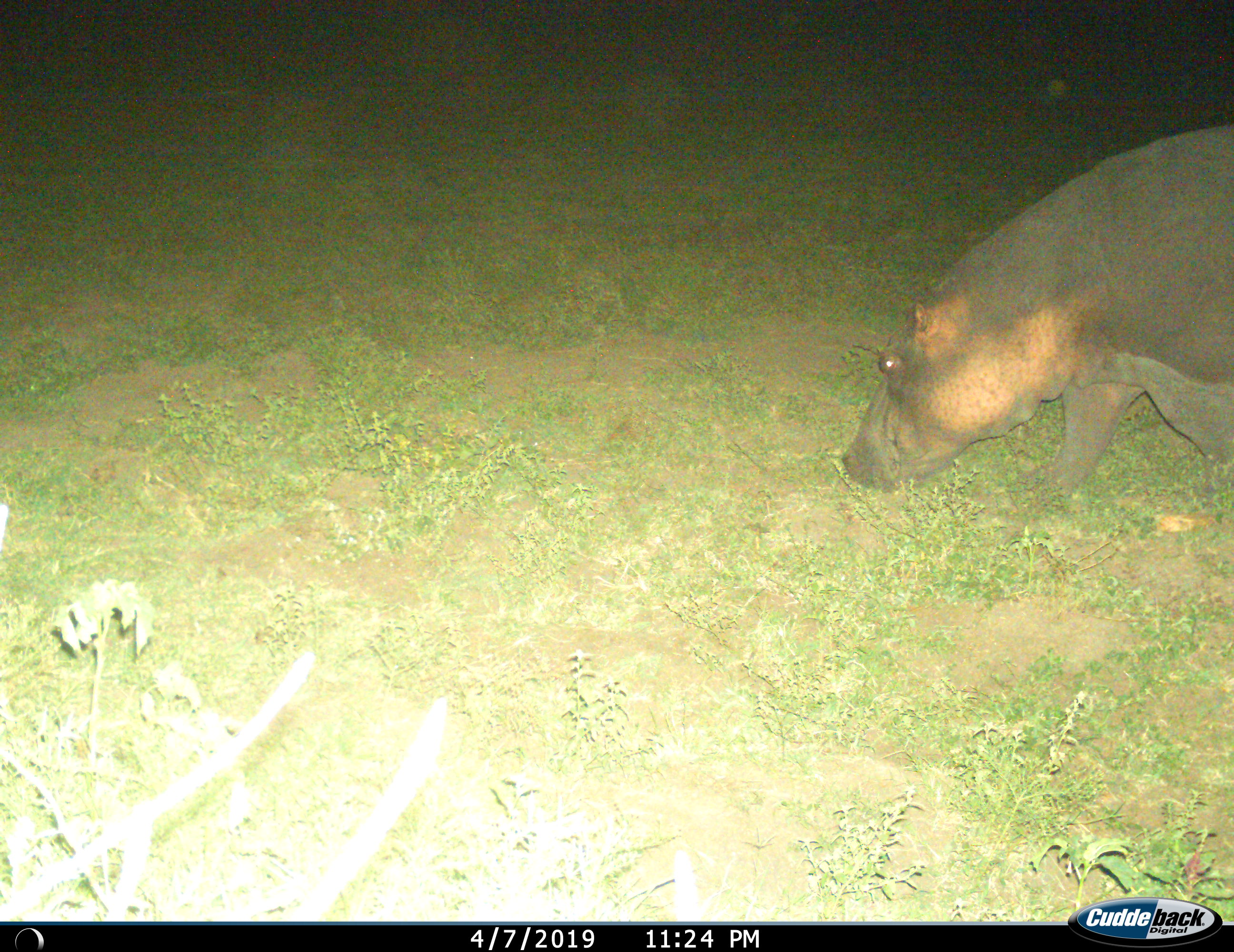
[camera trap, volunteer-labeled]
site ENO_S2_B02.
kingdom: Animalia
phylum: Chordata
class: Mammalia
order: Artiodactyla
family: Hippopotamidae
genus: Hippopotamus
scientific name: Hippopotamus amphibius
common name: hippopotamus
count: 1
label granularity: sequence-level